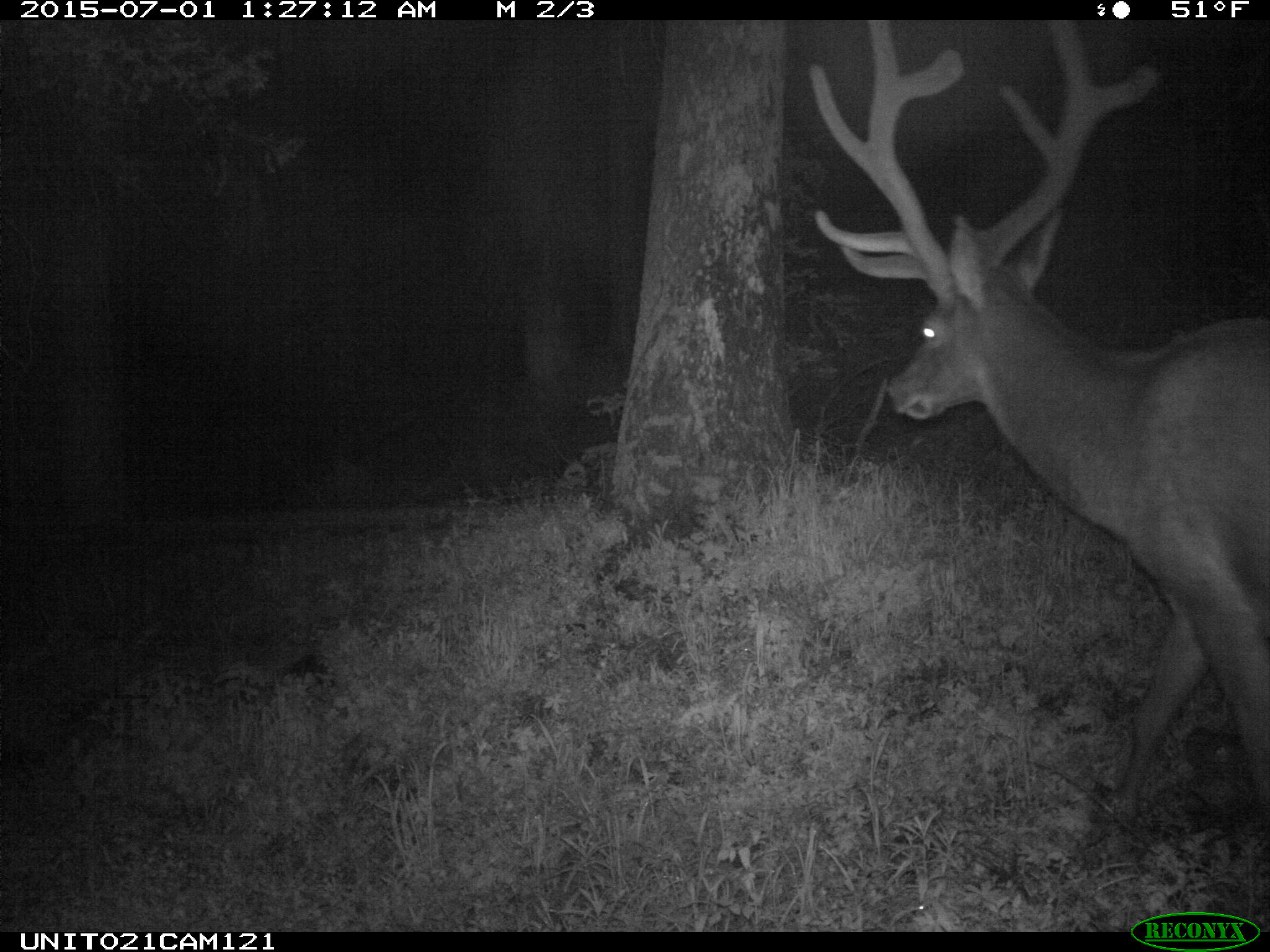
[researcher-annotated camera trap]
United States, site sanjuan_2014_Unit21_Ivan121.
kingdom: Animalia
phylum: Chordata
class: Mammalia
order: Artiodactyla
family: Cervidae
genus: Cervus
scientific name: Cervus elaphus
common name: red deer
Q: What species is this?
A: Cervus elaphus (red deer).